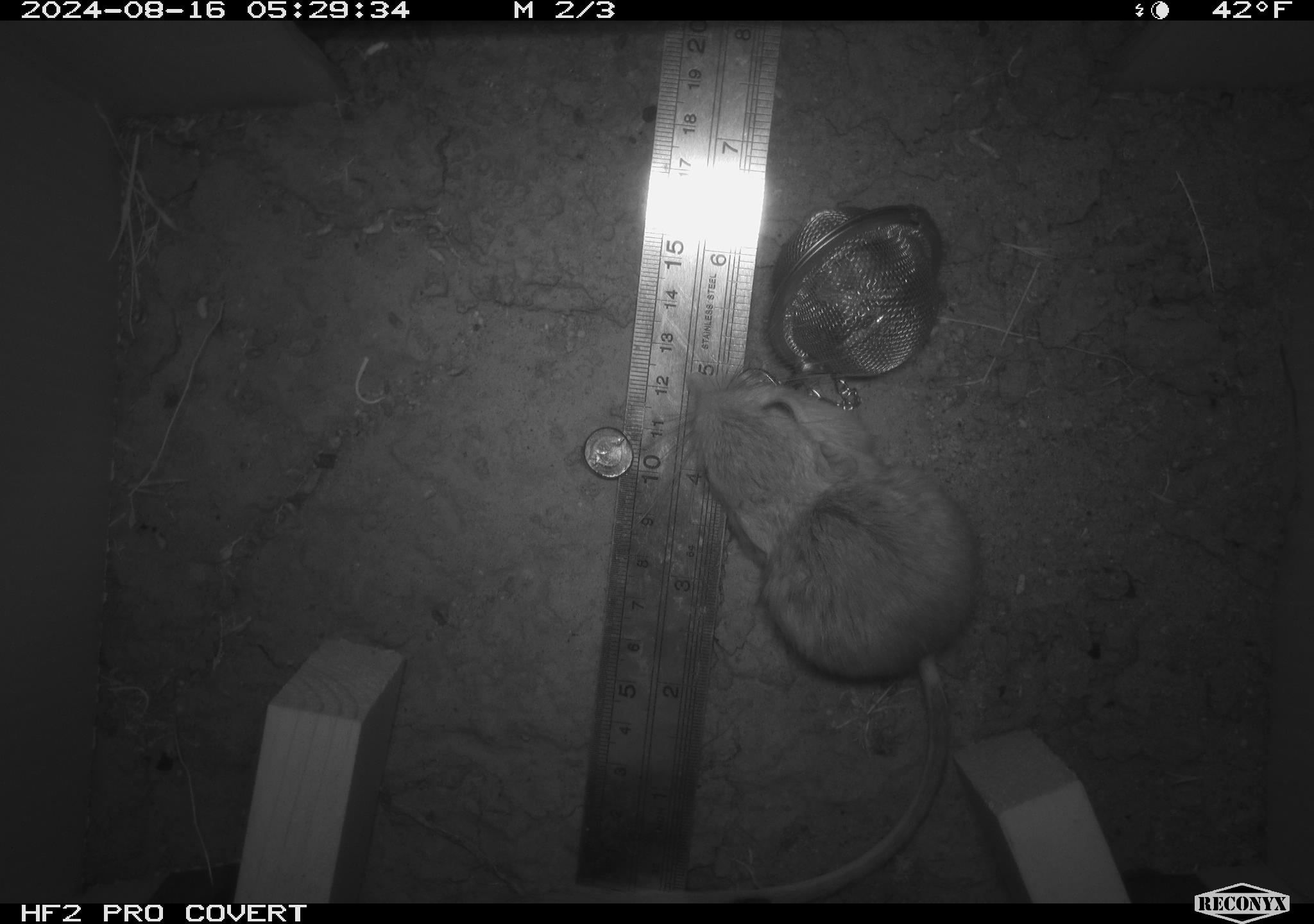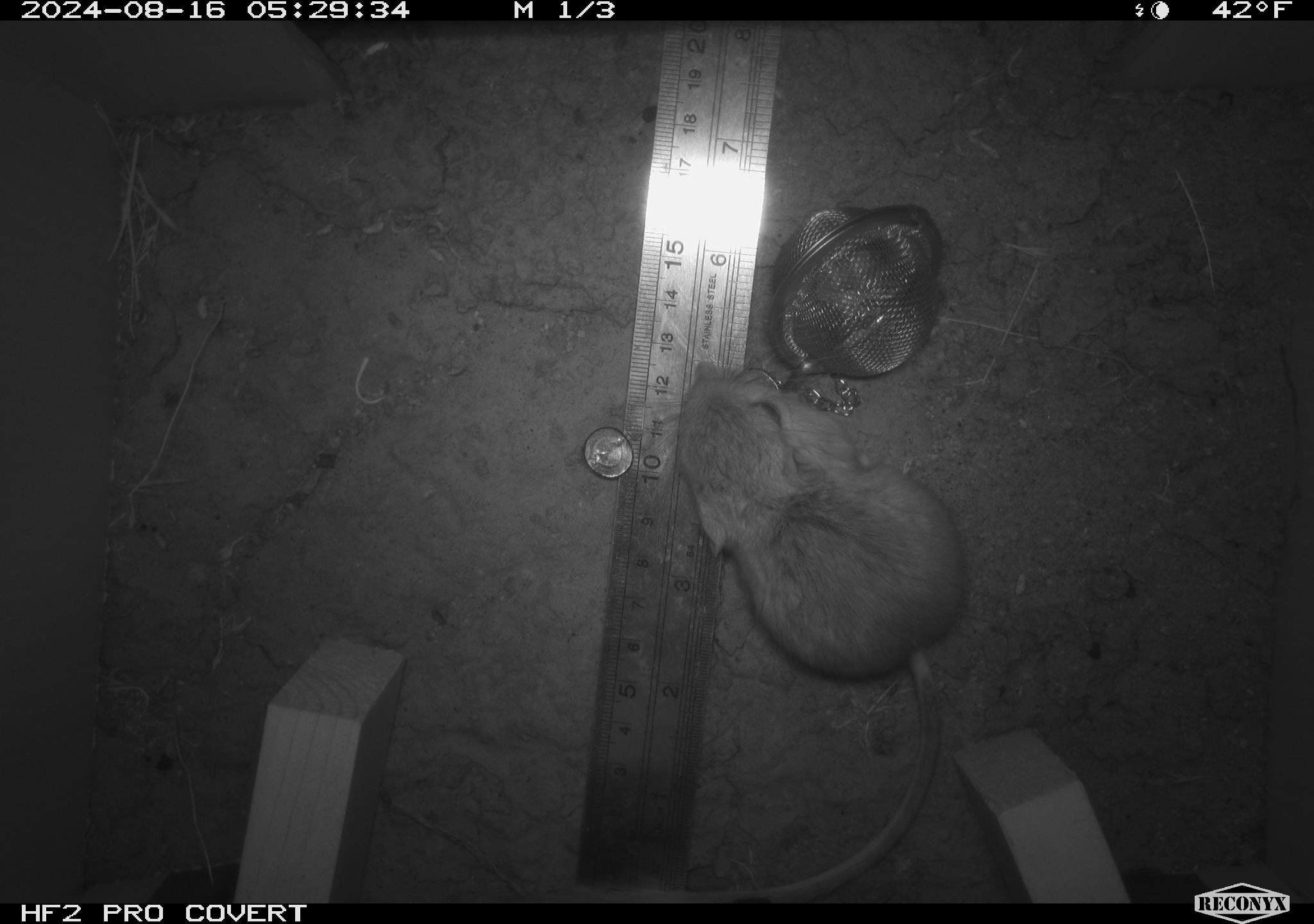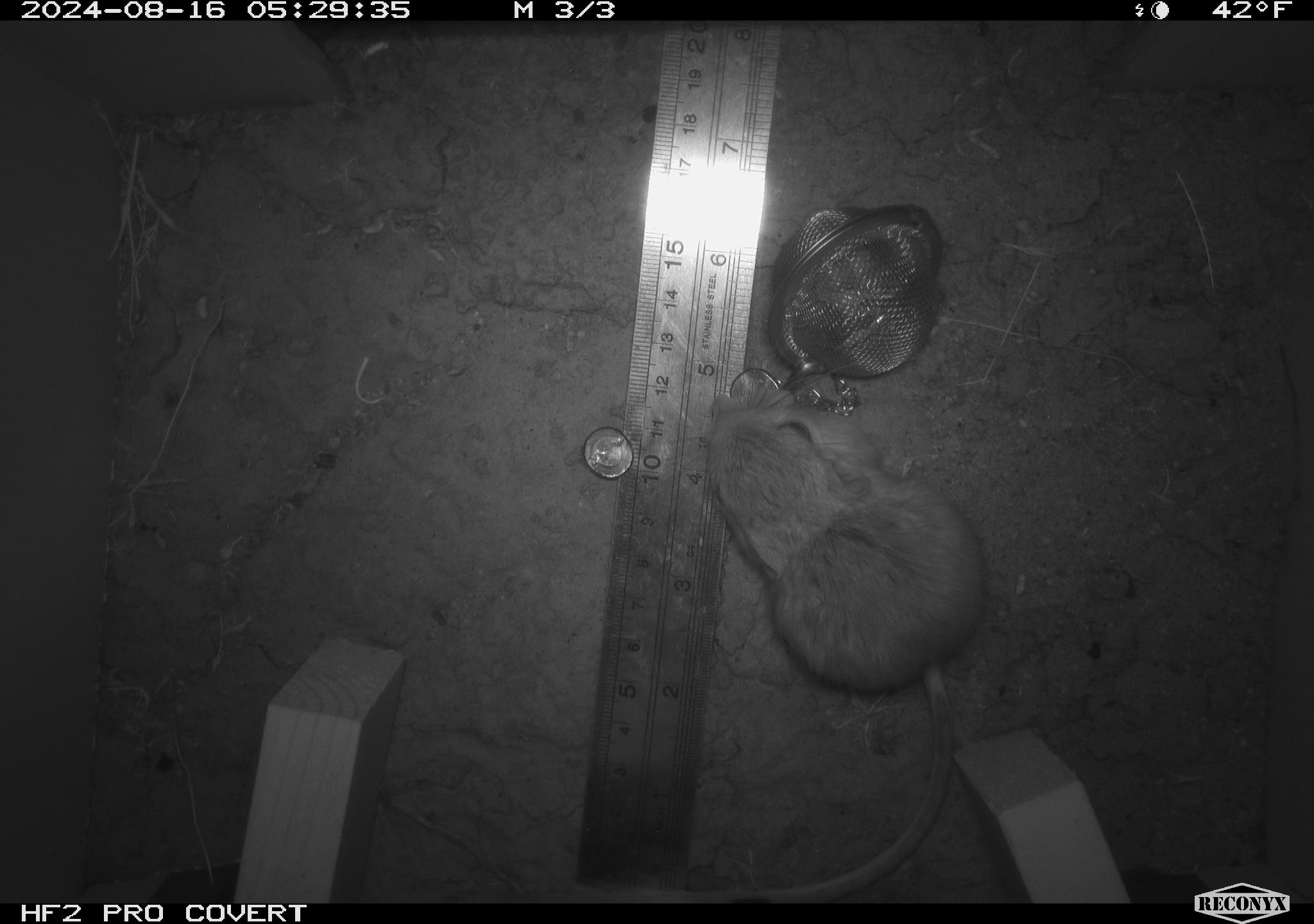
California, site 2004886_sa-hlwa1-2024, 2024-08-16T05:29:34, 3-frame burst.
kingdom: Animalia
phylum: Chordata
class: Mammalia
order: Rodentia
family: Heteromyidae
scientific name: Heteromyidae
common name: kangaroo rats and pocket mice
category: heteromyidae family